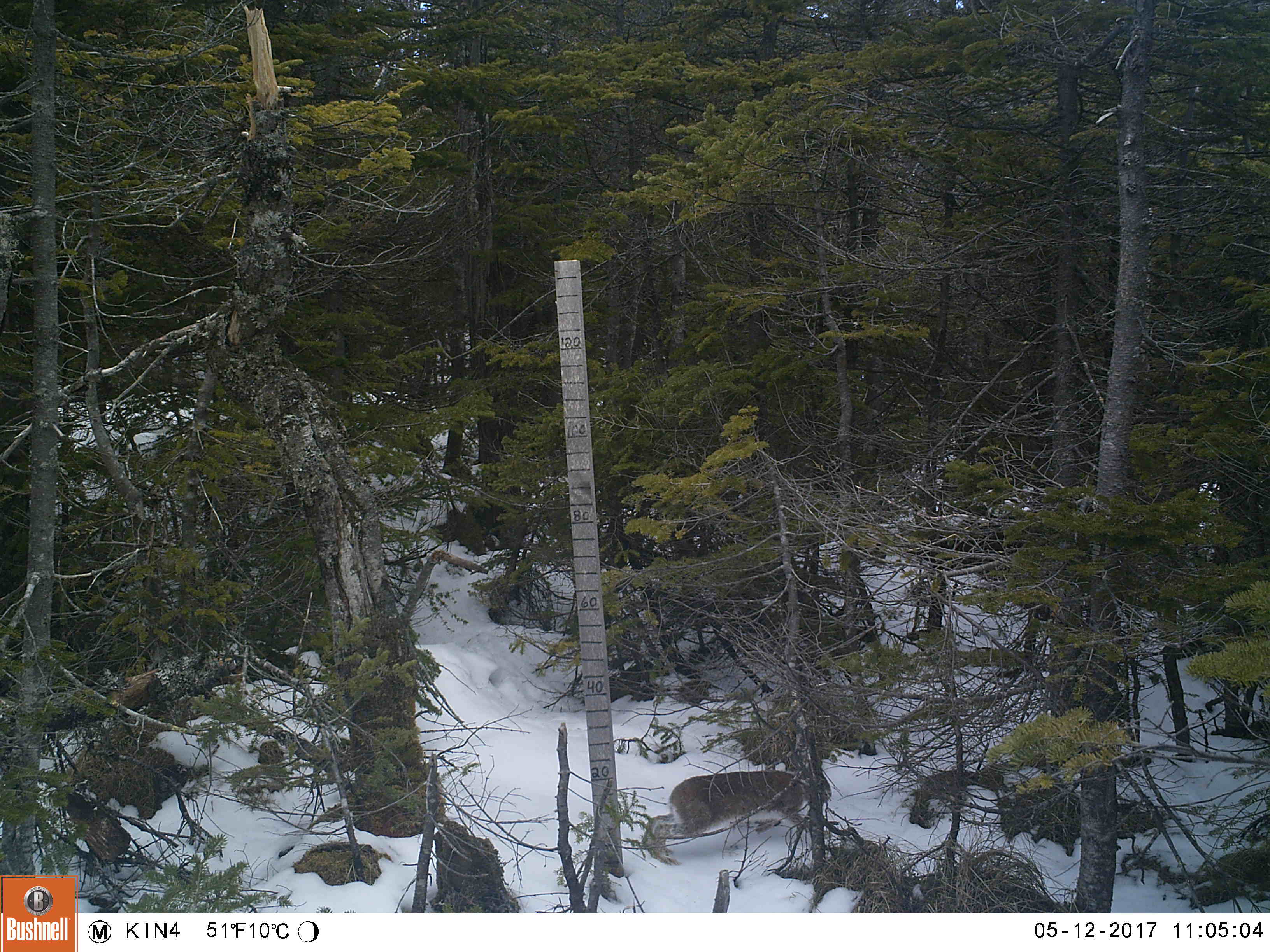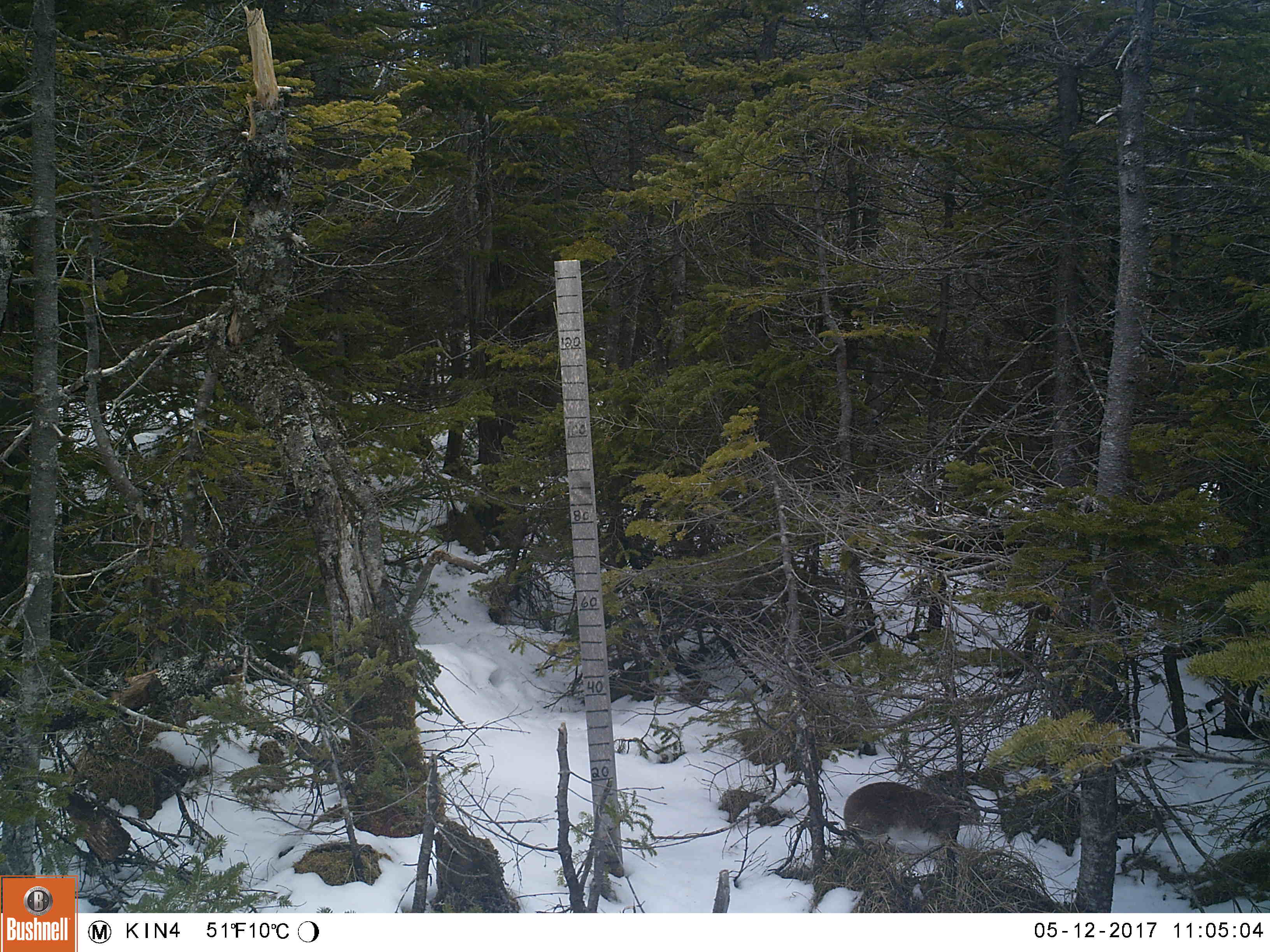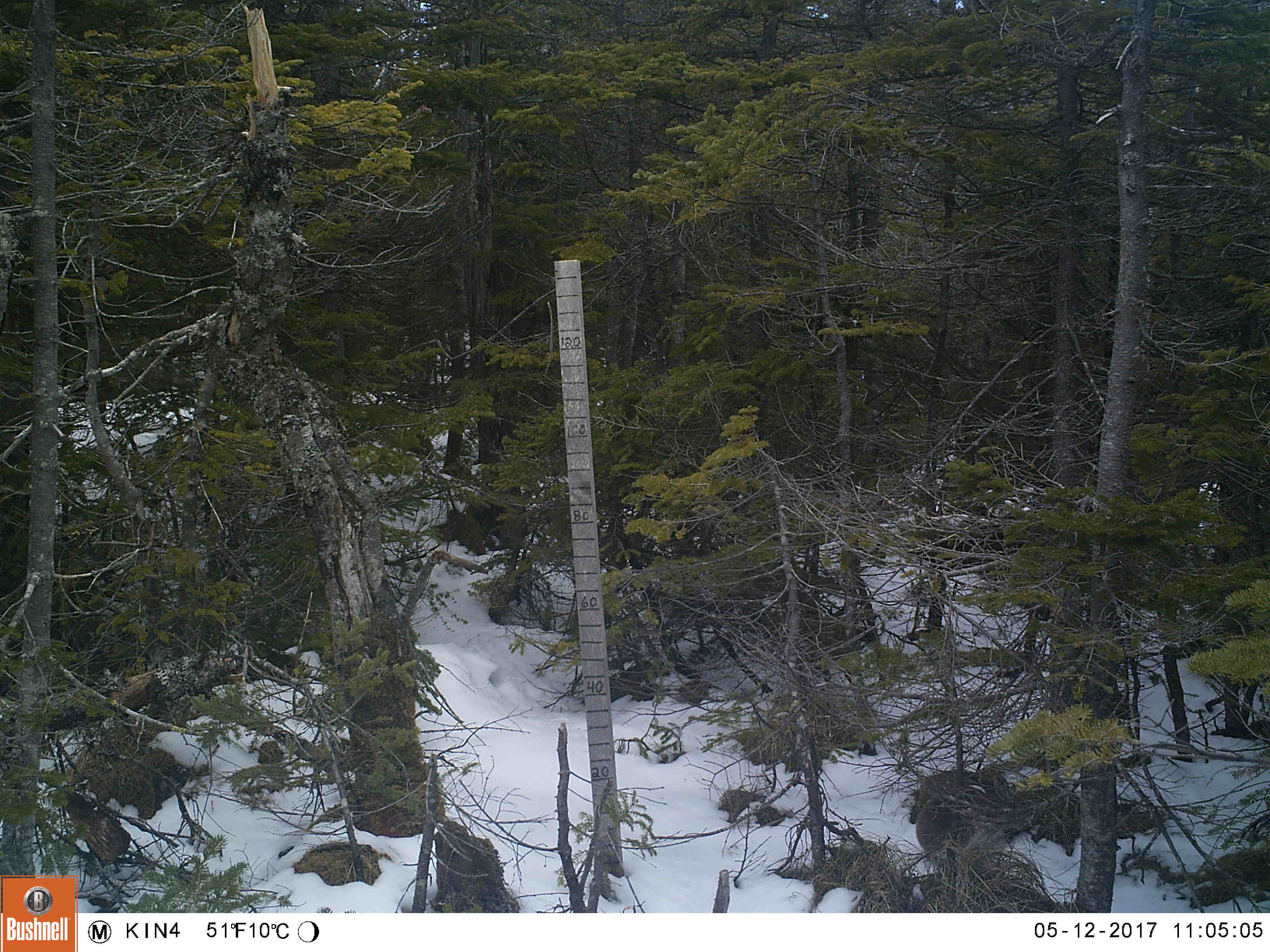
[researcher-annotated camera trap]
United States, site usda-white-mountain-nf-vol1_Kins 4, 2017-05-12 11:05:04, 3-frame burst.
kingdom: Animalia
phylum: Chordata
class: Mammalia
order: Lagomorpha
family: Leporidae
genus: Lepus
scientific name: Lepus americanus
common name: snowshoe hare